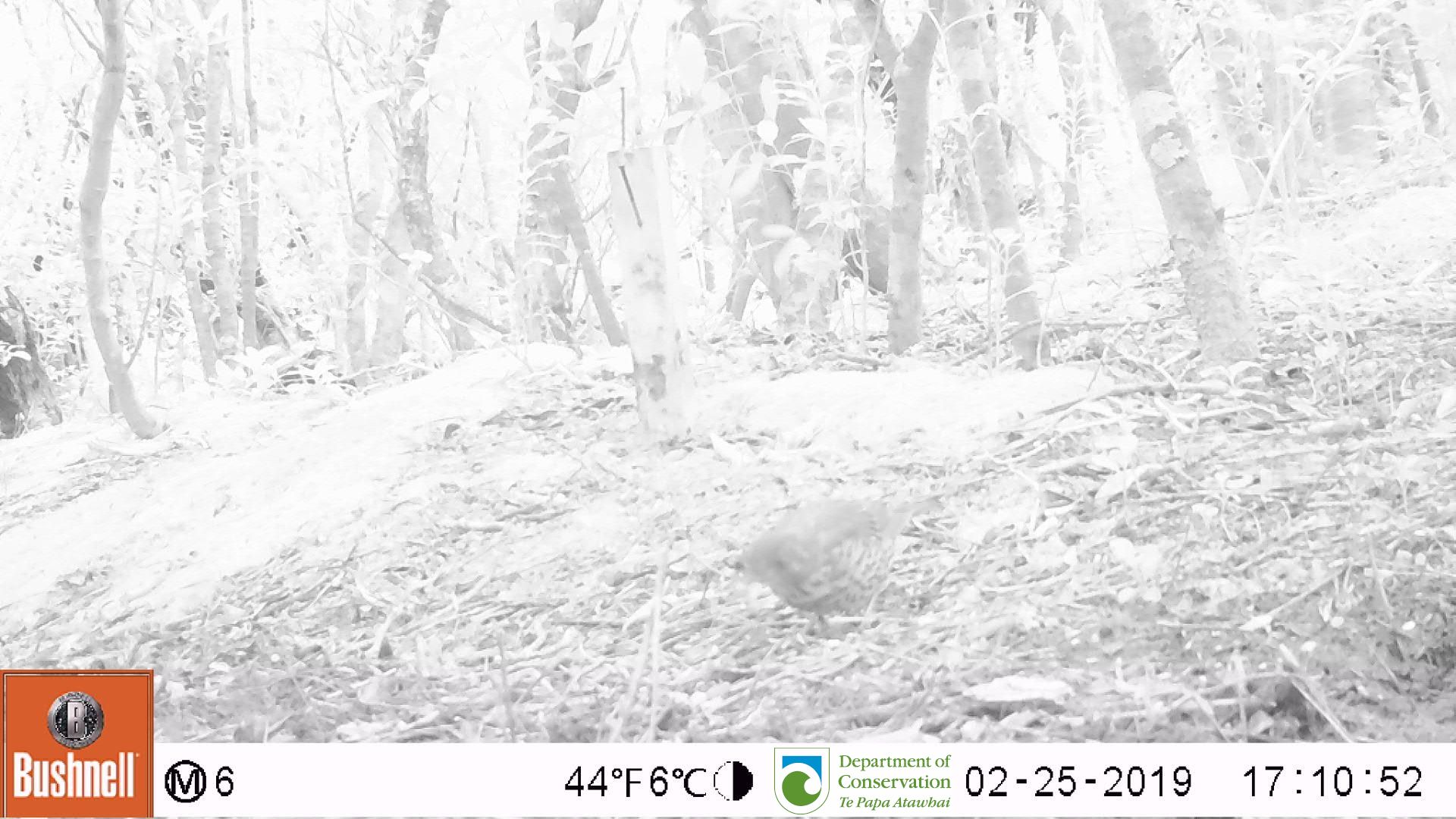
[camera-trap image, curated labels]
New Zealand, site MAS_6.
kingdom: Animalia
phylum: Chordata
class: Aves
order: Passeriformes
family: Turdidae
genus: Turdus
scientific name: Turdus philomelos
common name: song thrush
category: thrush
Thrush (song thrush) (Turdus philomelos).